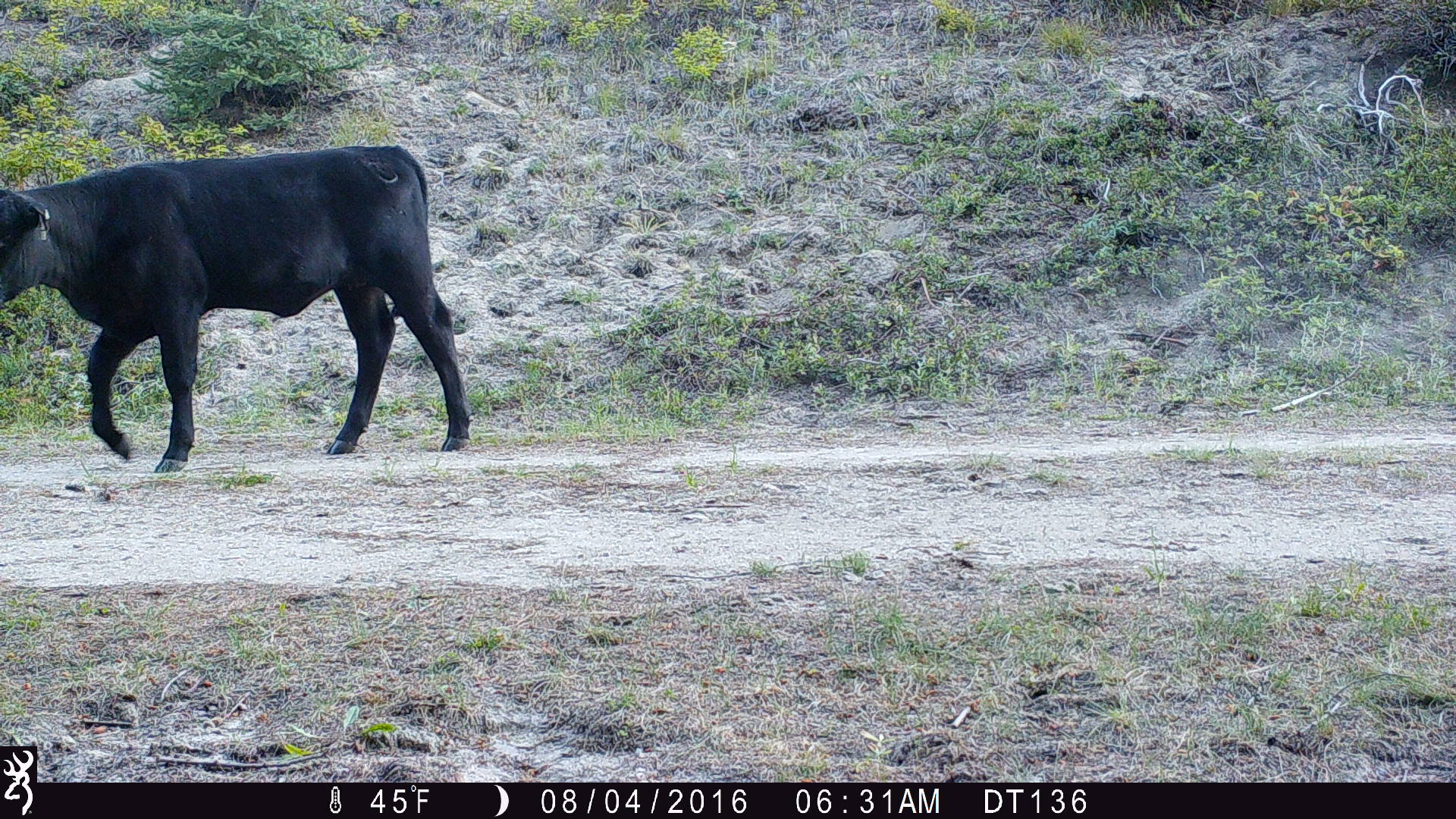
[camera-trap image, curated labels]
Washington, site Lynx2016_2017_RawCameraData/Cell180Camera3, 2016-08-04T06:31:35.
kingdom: Animalia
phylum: Chordata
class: Mammalia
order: Artiodactyla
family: Bovidae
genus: Bos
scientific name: Bos taurus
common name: domestic cattle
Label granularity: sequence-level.